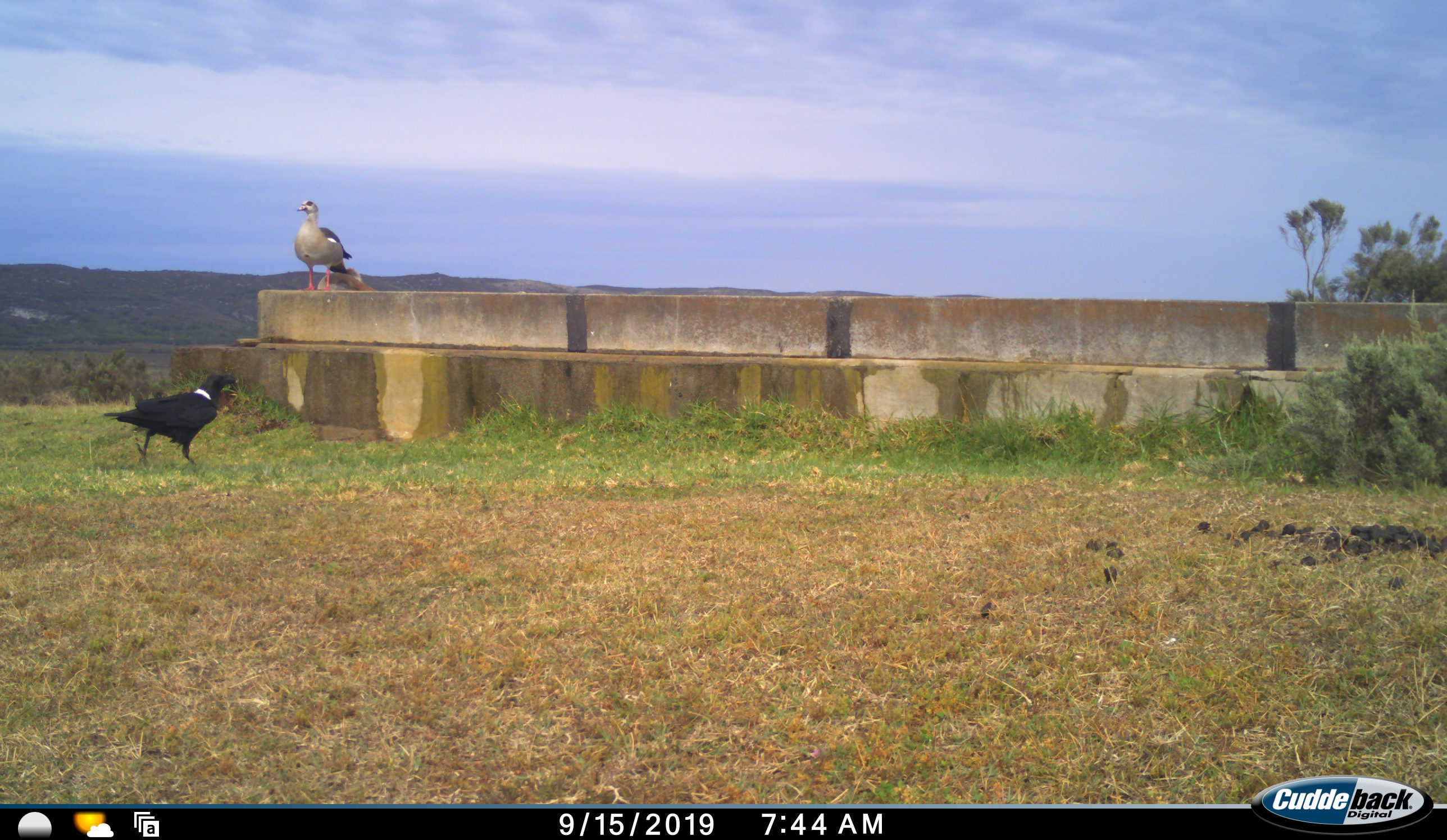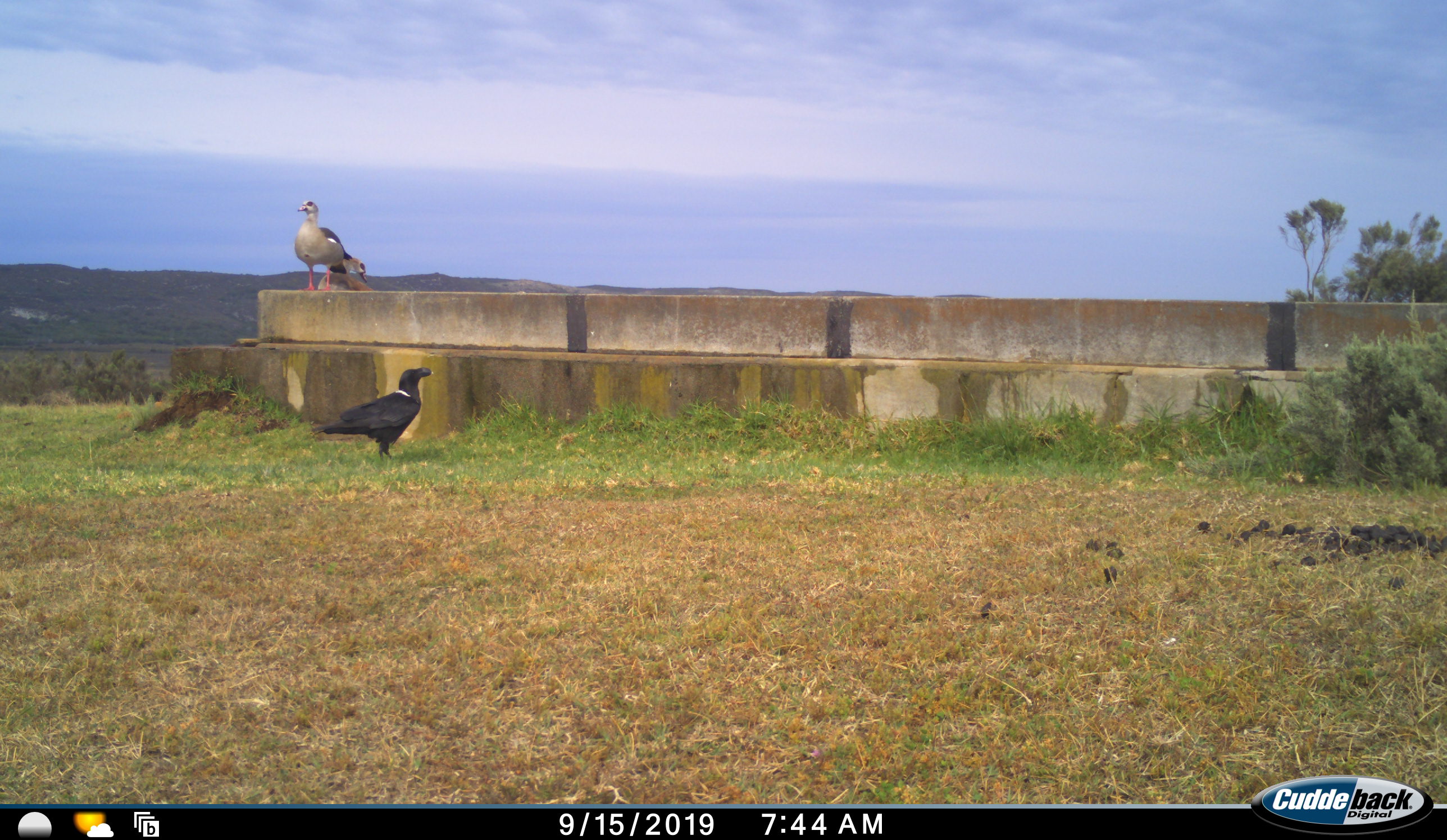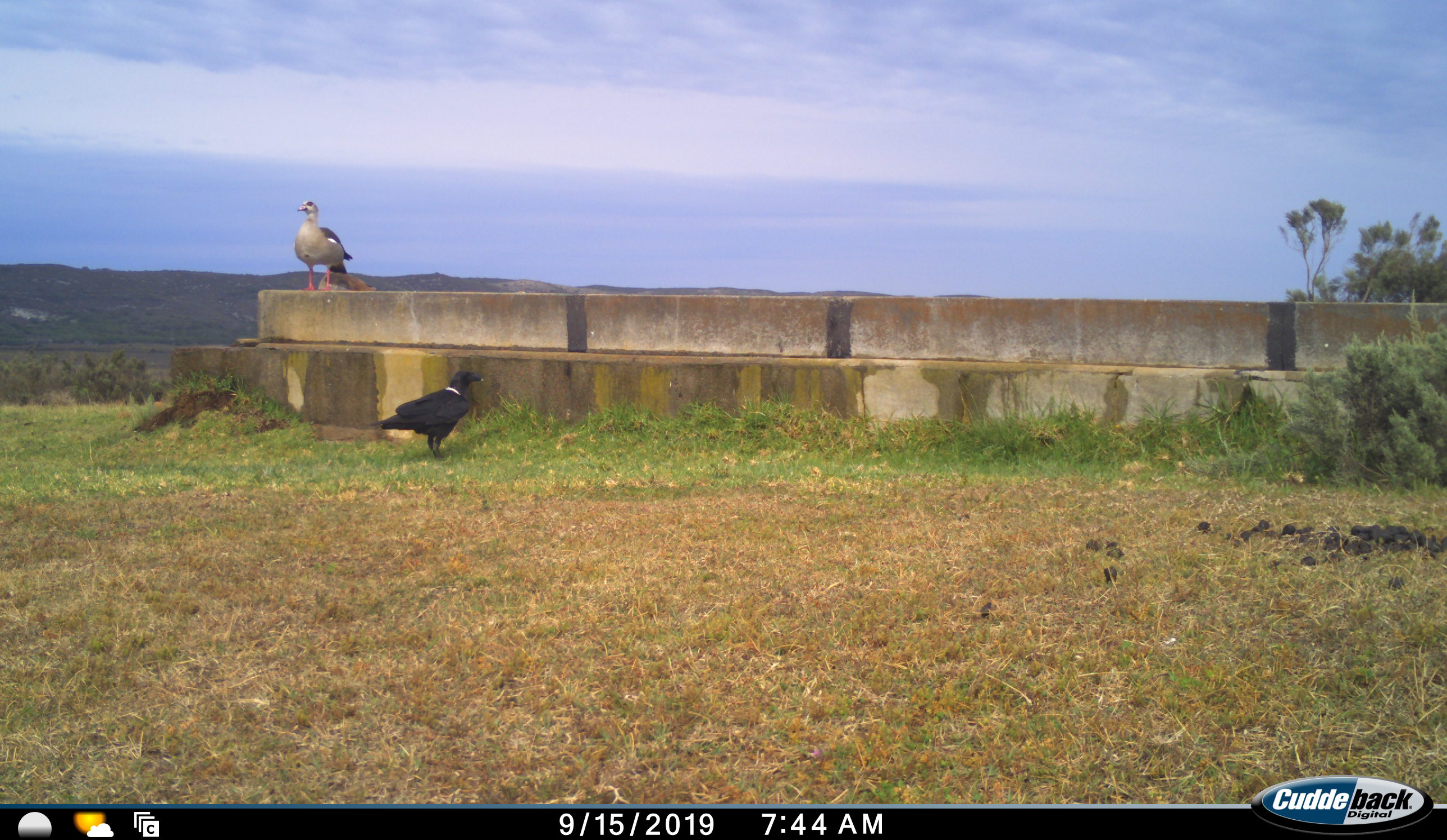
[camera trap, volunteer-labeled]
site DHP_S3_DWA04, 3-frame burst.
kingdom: Animalia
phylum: Chordata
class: Aves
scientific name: Aves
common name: bird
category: birdother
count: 3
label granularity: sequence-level